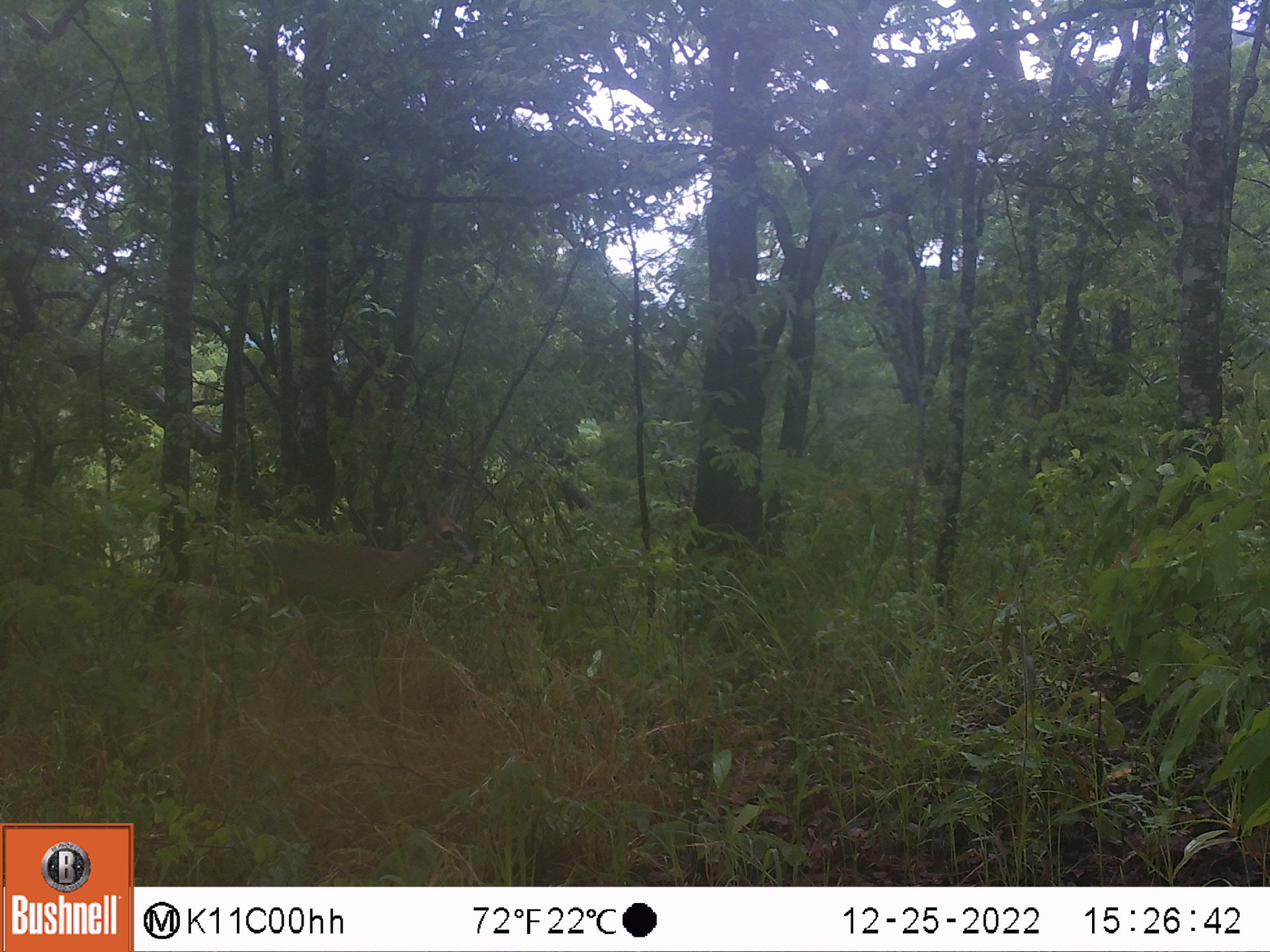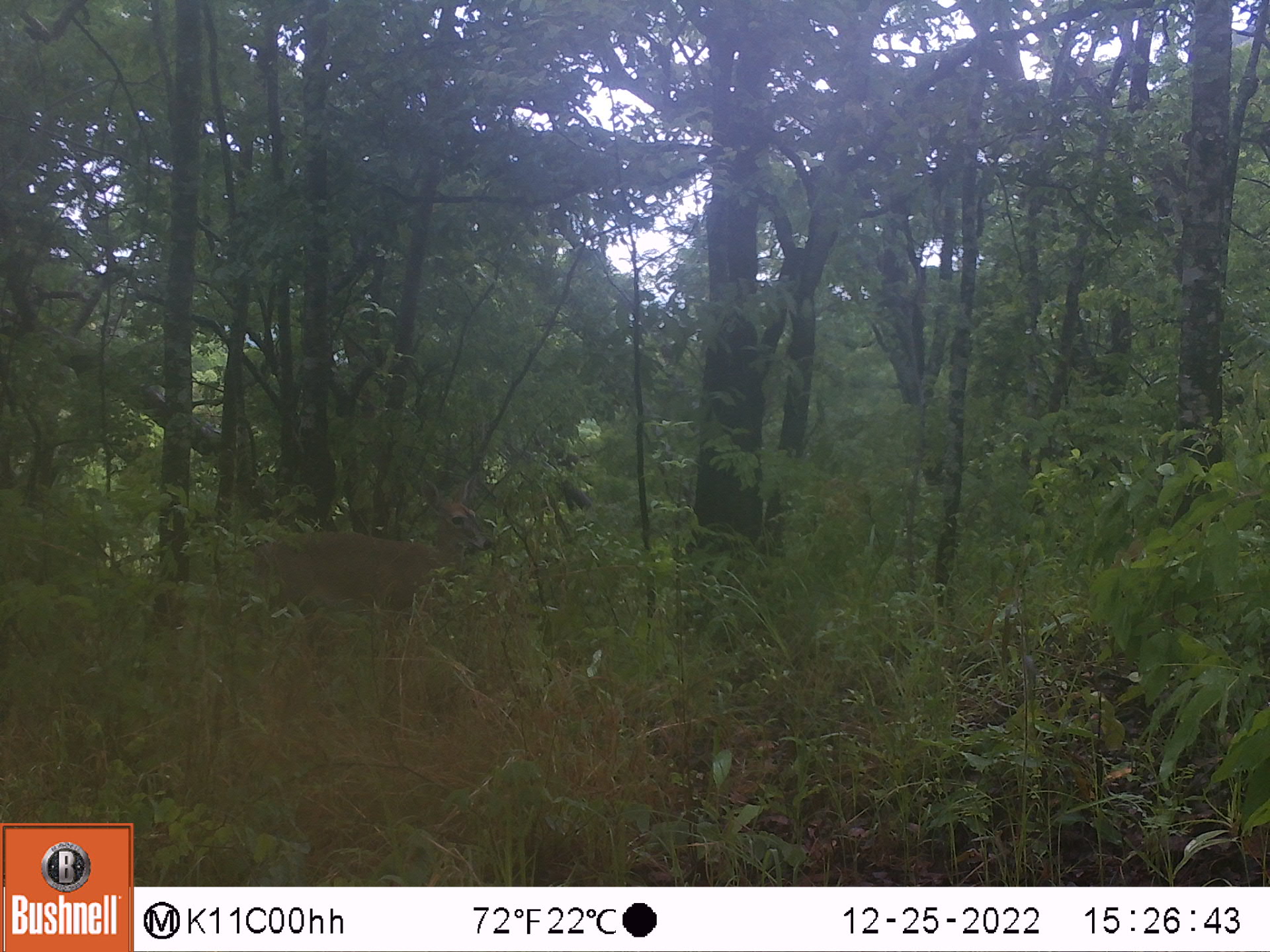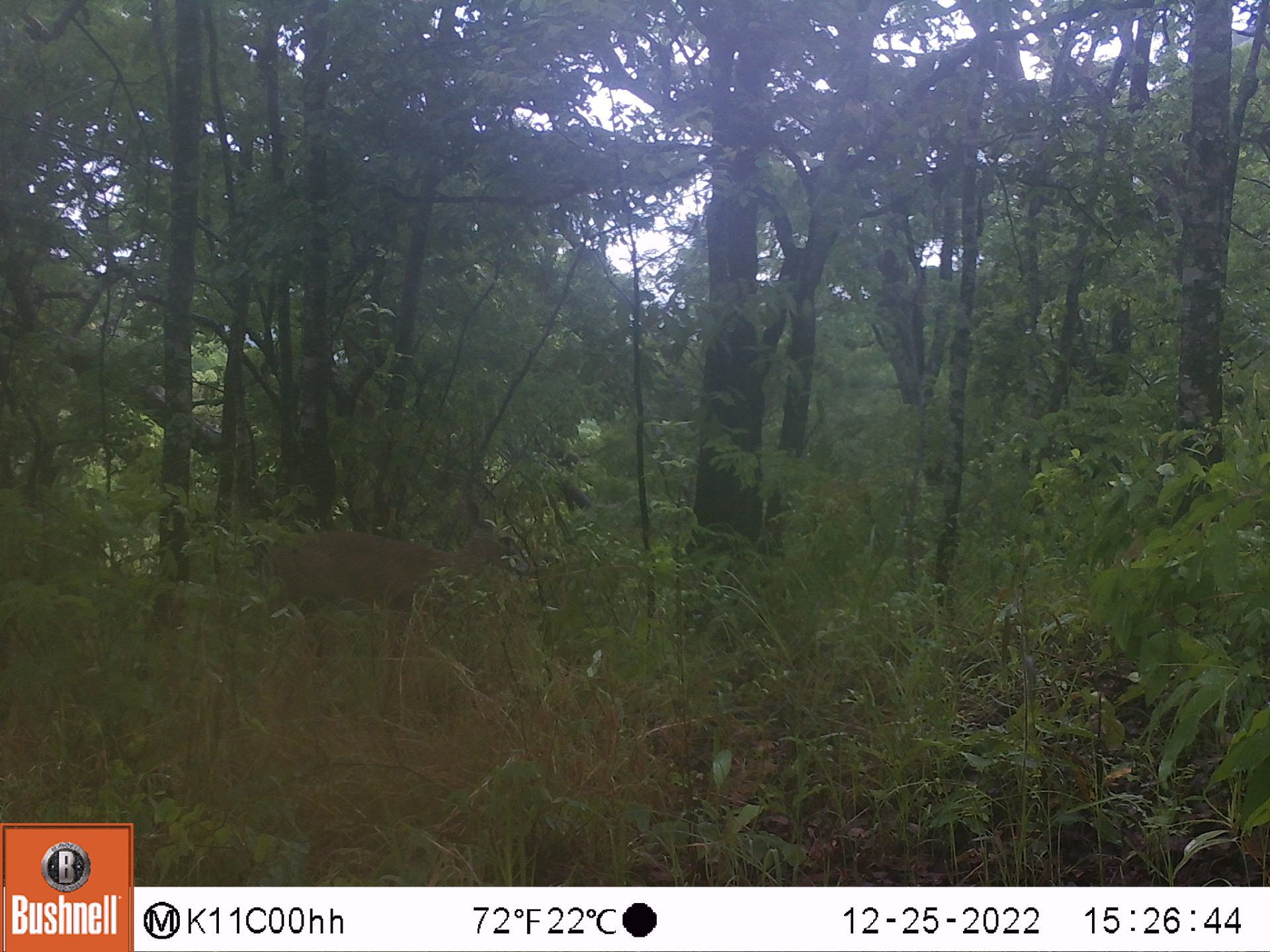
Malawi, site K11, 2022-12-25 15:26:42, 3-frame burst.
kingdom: Animalia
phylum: Chordata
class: Mammalia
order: Artiodactyla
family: Bovidae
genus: Sylvicapra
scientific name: Sylvicapra grimmia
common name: common duiker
Common duiker (Sylvicapra grimmia), count 1.